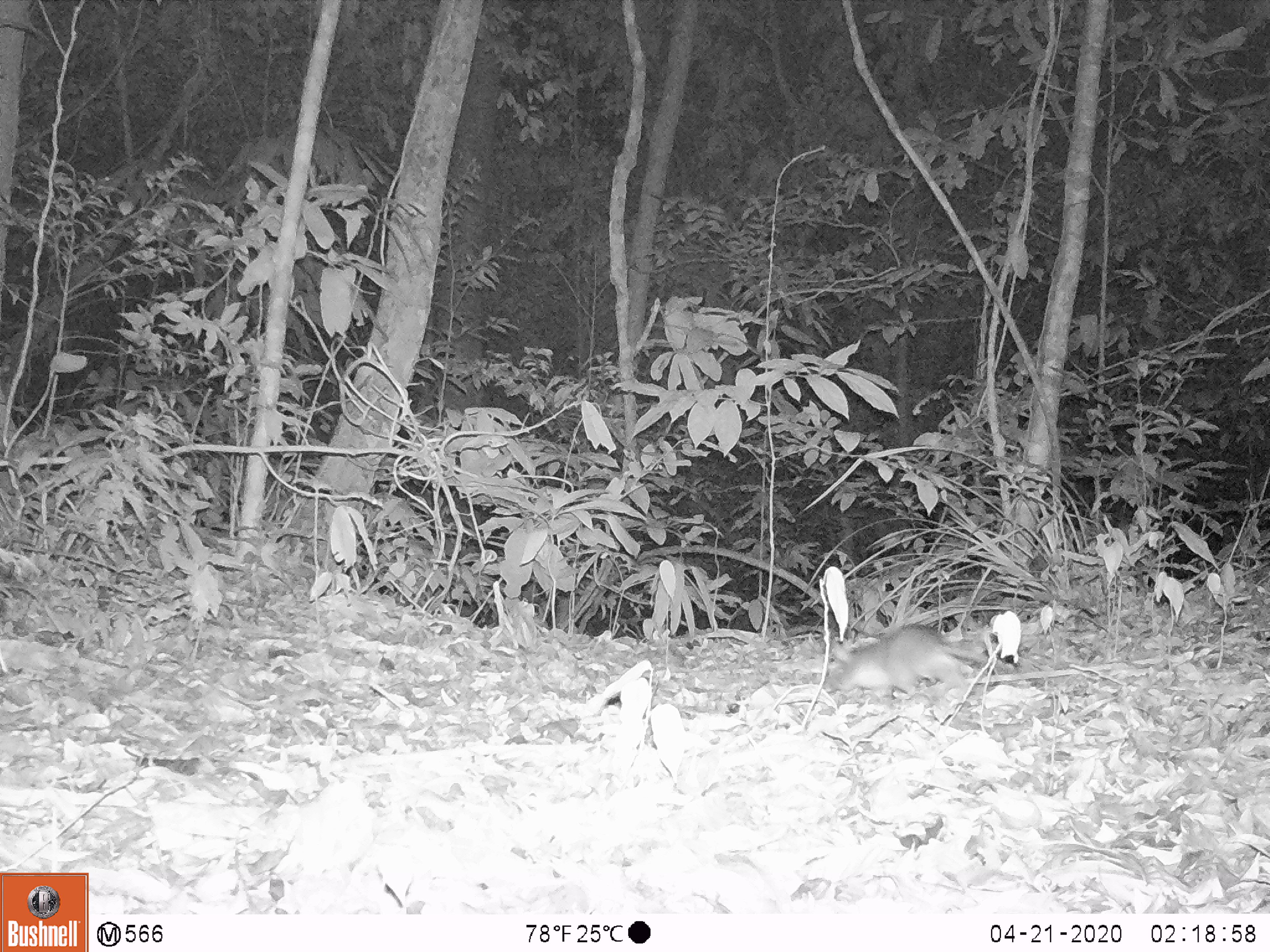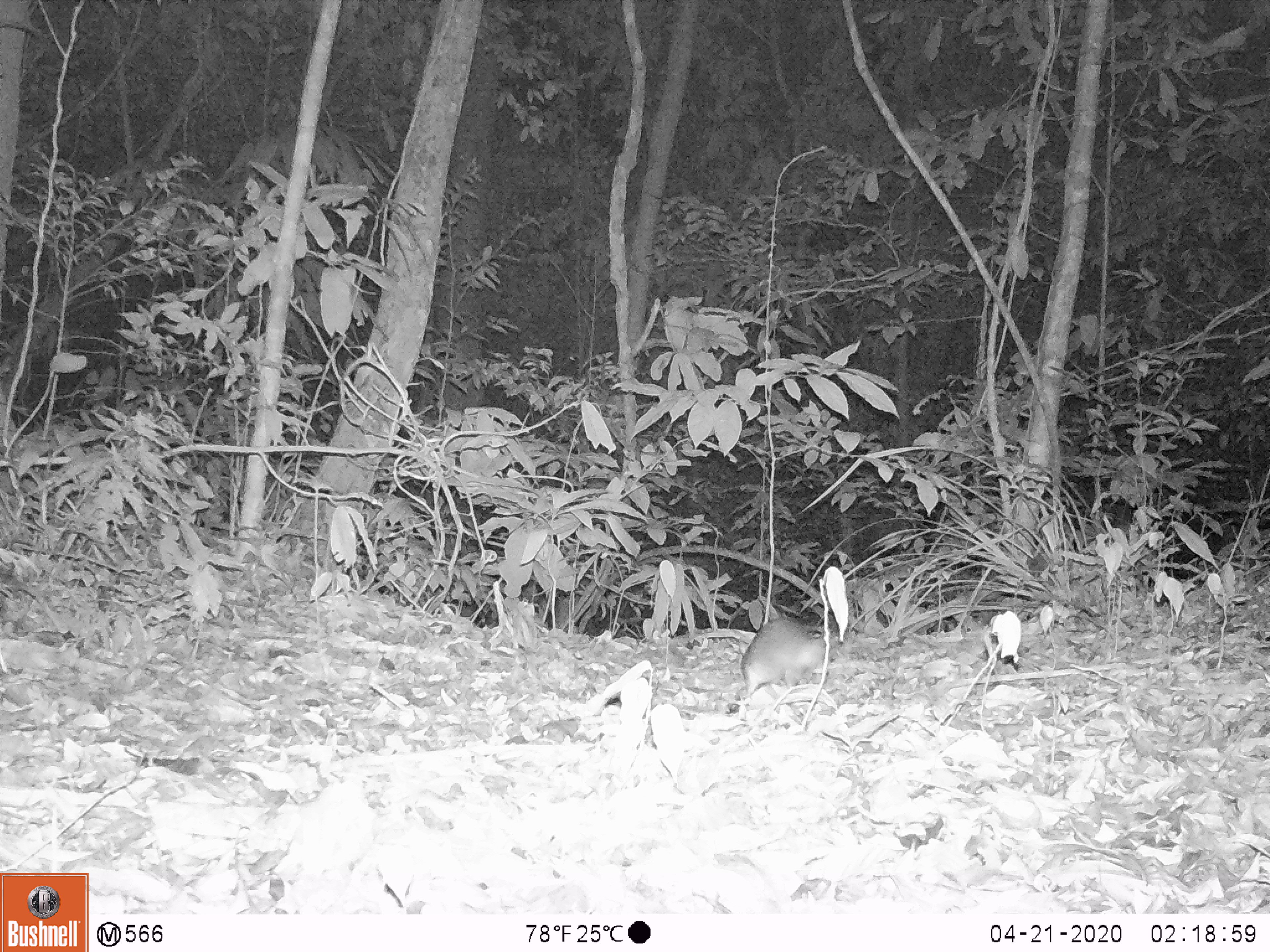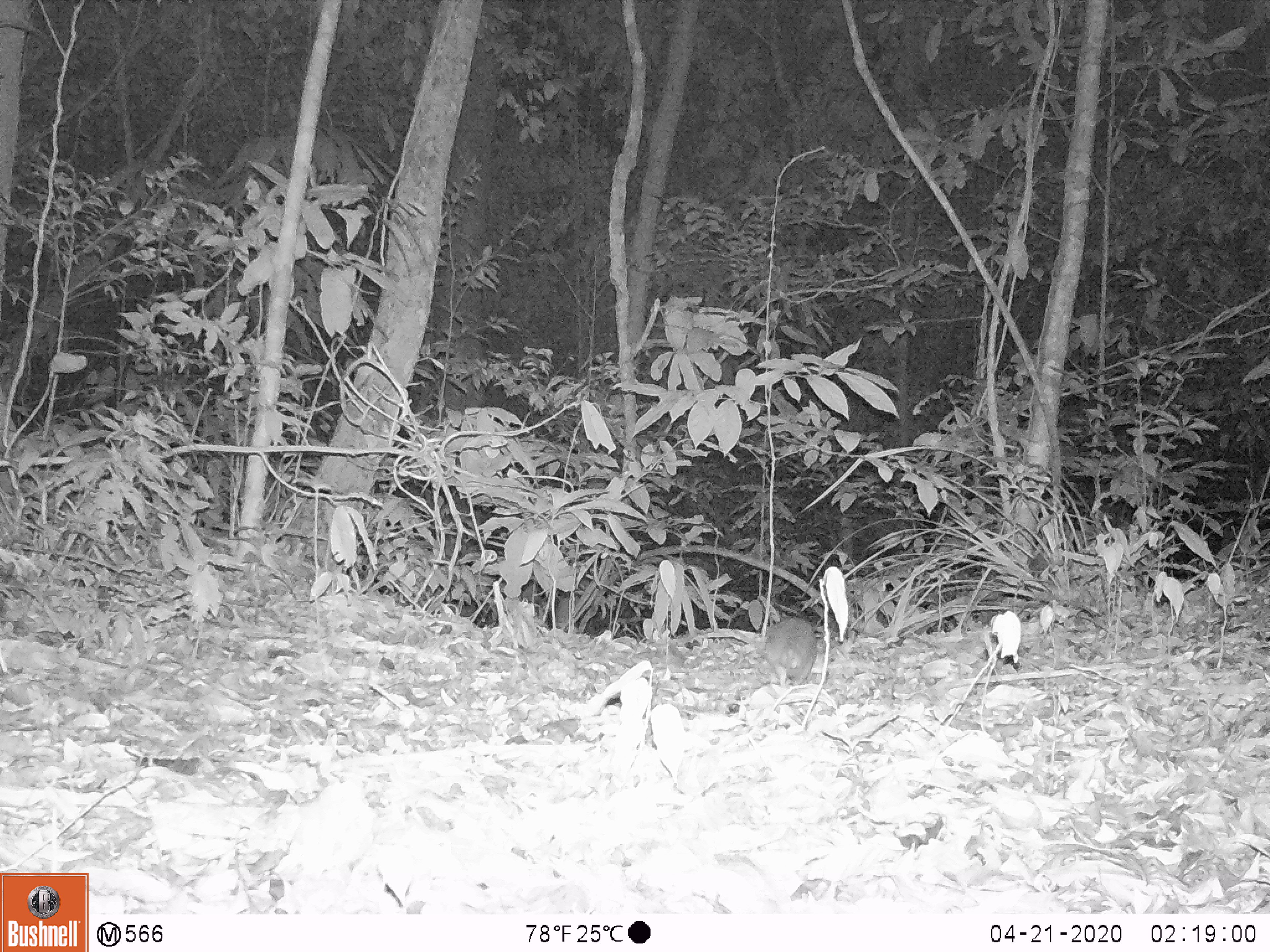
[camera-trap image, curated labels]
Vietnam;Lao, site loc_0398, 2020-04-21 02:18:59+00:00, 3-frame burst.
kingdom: Animalia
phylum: Chordata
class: Mammalia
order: Rodentia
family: Muridae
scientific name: Muridae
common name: old-world mice and rats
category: unidentified murid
Unidentified murid (old-world mice and rats) (Muridae). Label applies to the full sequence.